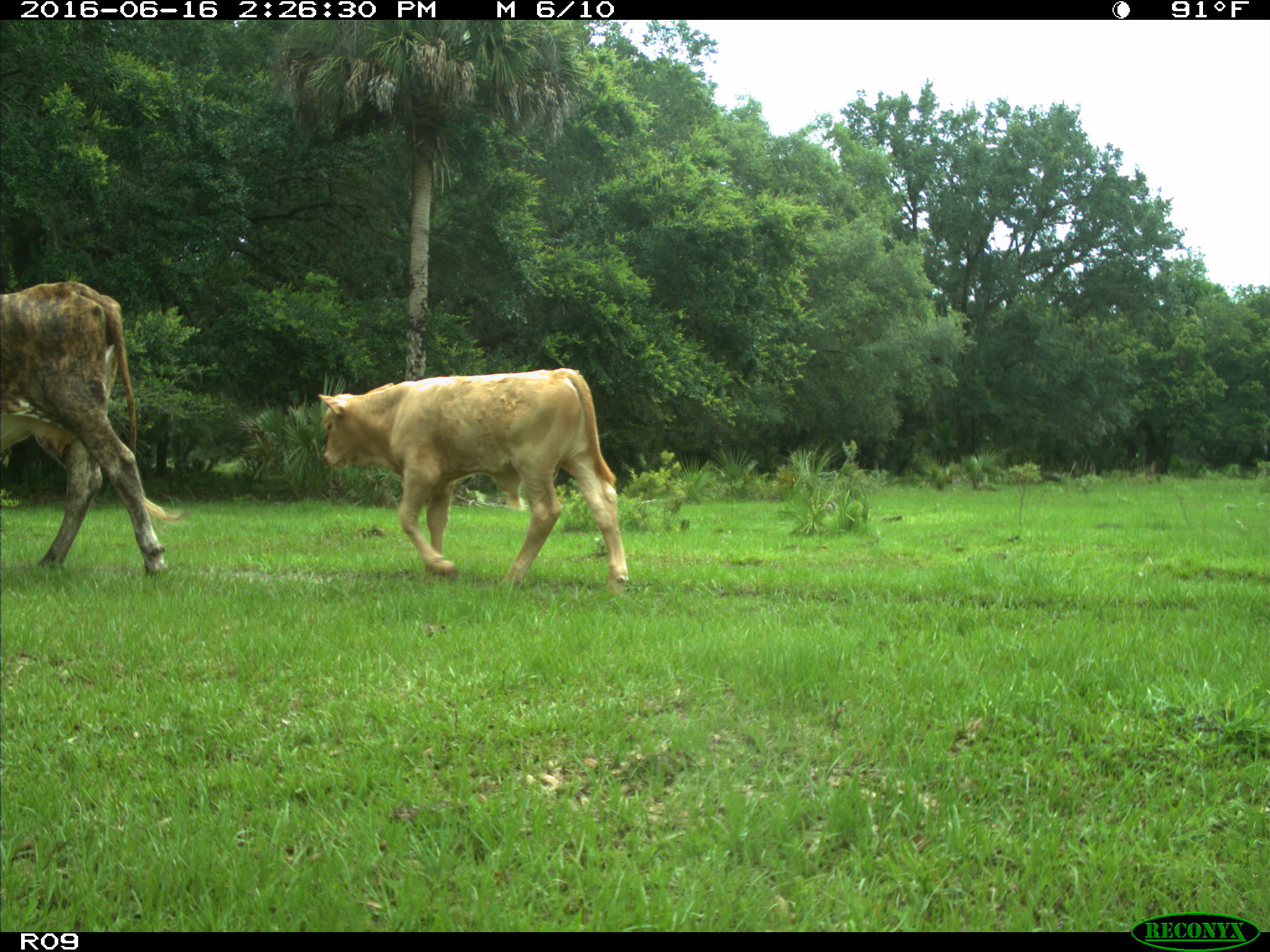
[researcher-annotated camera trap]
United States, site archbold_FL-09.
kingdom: Animalia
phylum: Chordata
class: Mammalia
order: Artiodactyla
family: Bovidae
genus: Bos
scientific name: Bos taurus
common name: domestic cow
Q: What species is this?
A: Bos taurus (domestic cow).